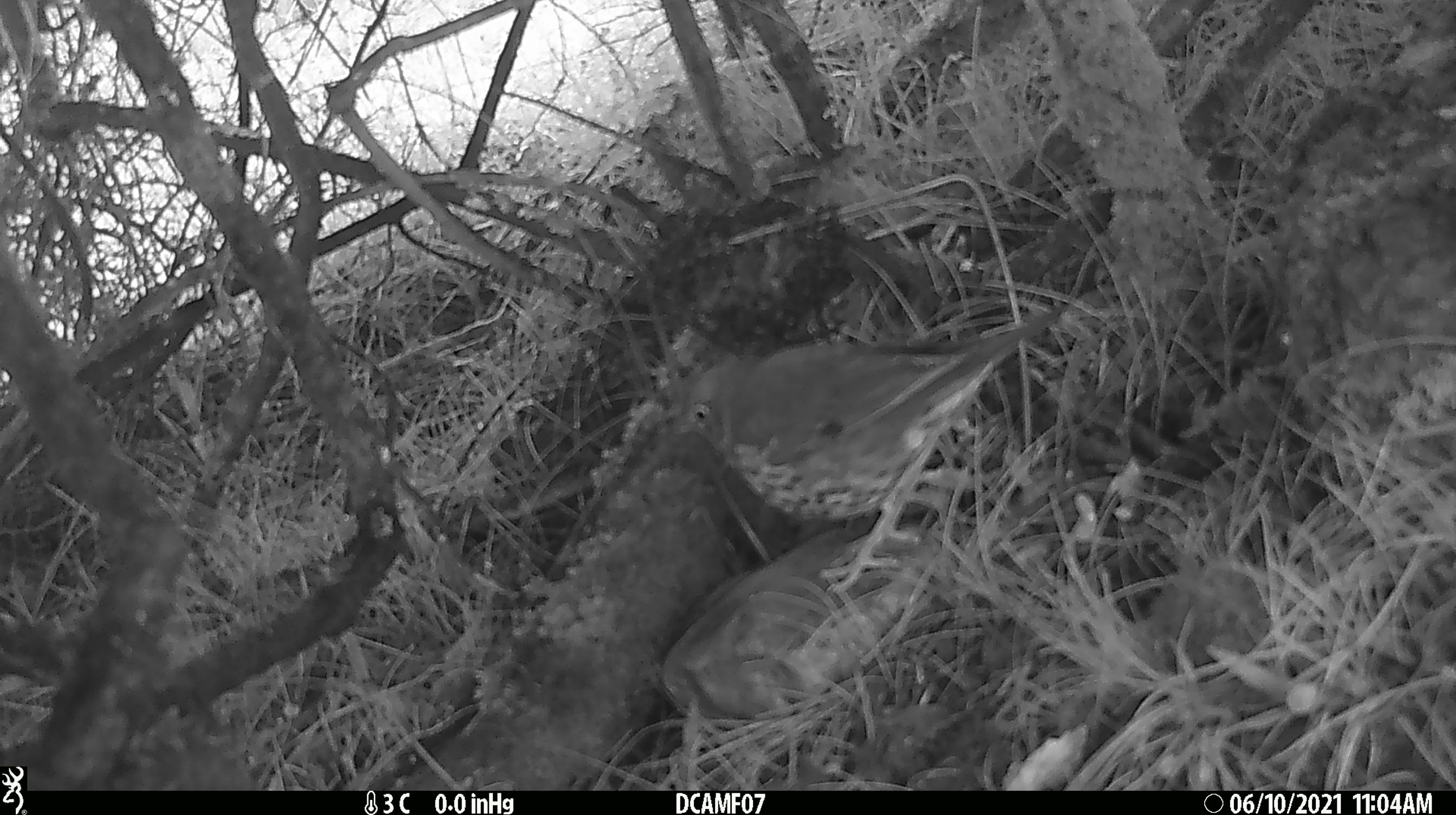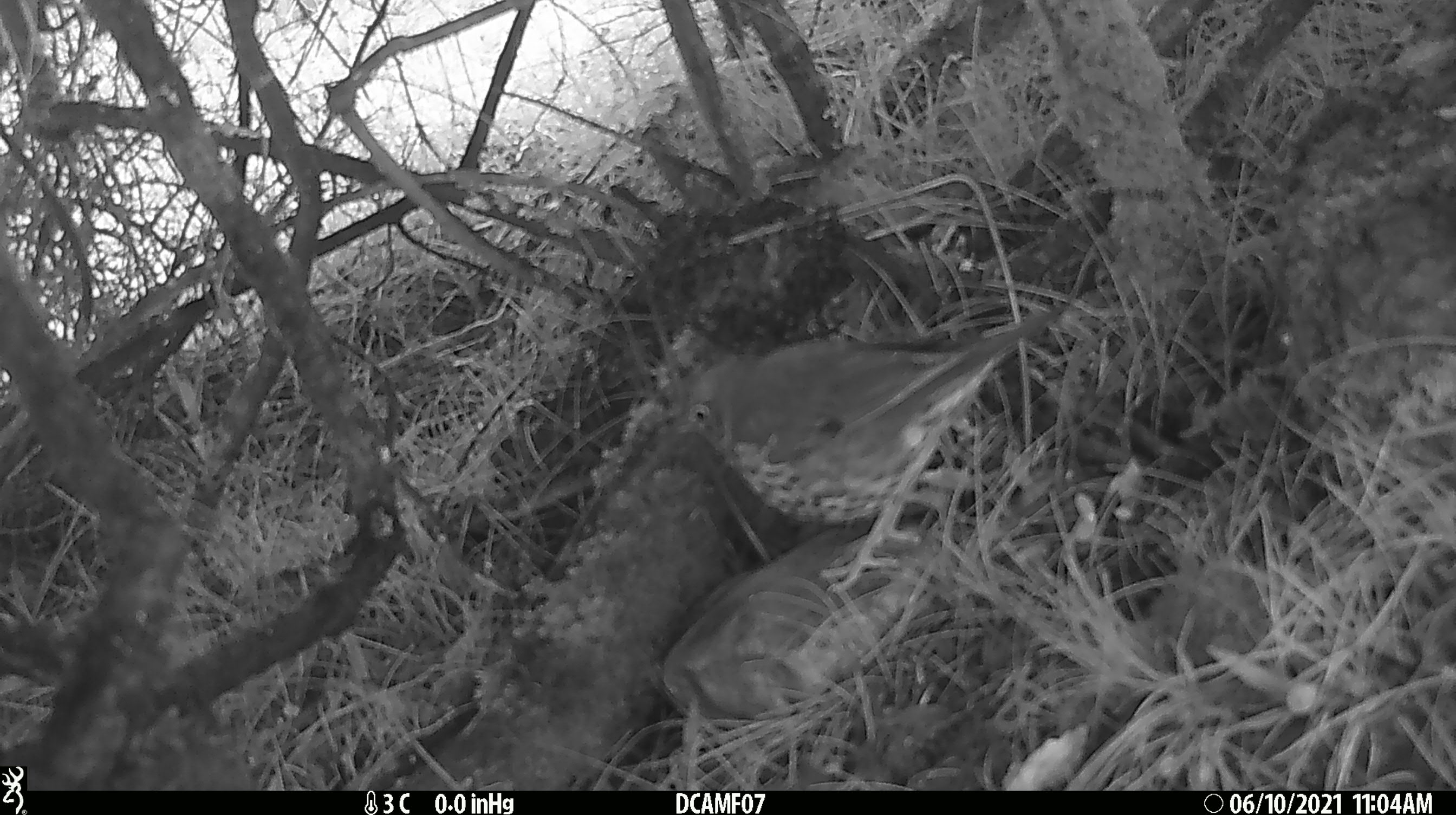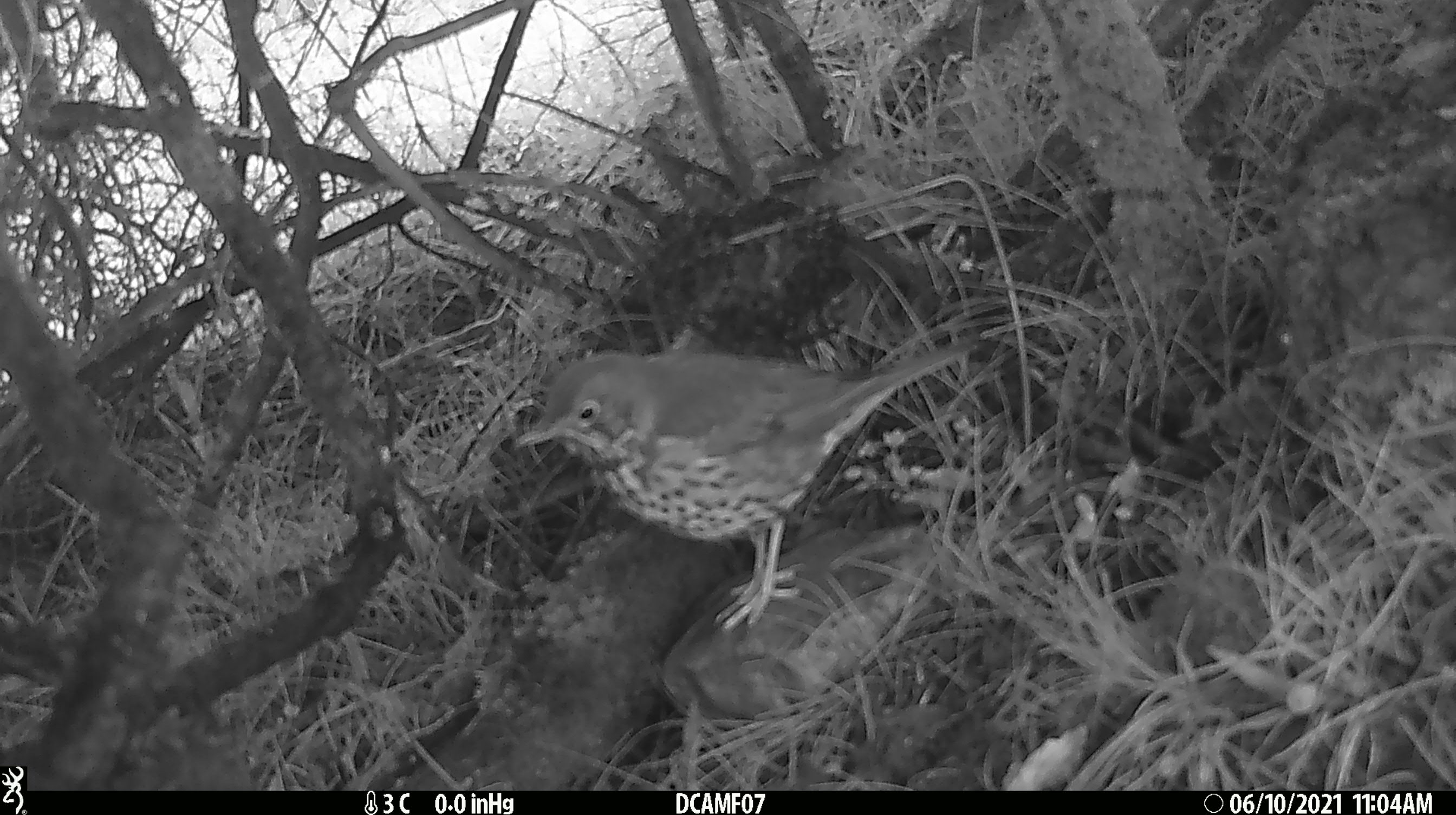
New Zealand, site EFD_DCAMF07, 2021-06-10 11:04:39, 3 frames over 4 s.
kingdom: Animalia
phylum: Chordata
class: Aves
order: Passeriformes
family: Turdidae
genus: Turdus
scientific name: Turdus philomelos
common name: song thrush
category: thrush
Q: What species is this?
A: Thrush (song thrush) (Turdus philomelos).